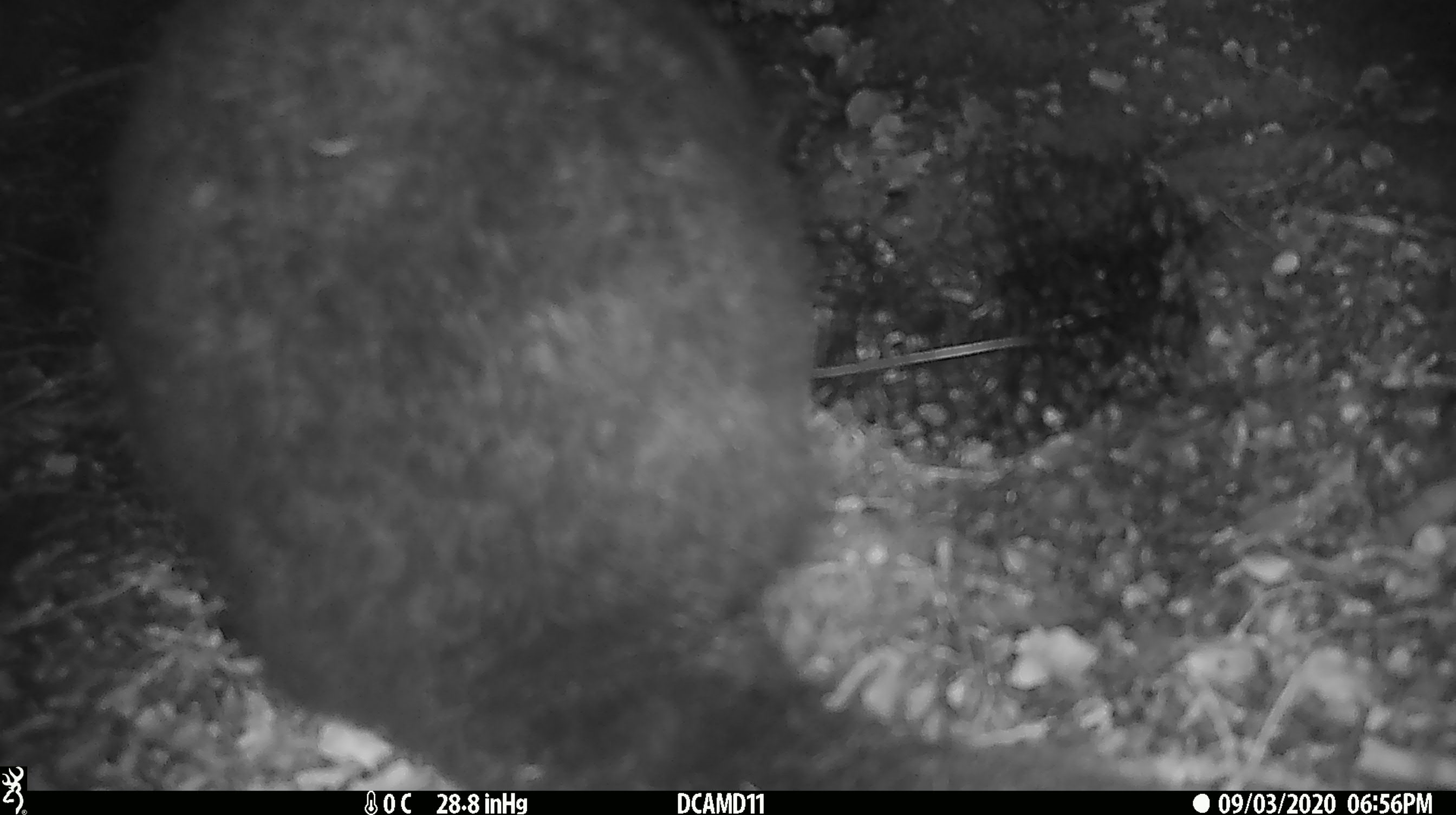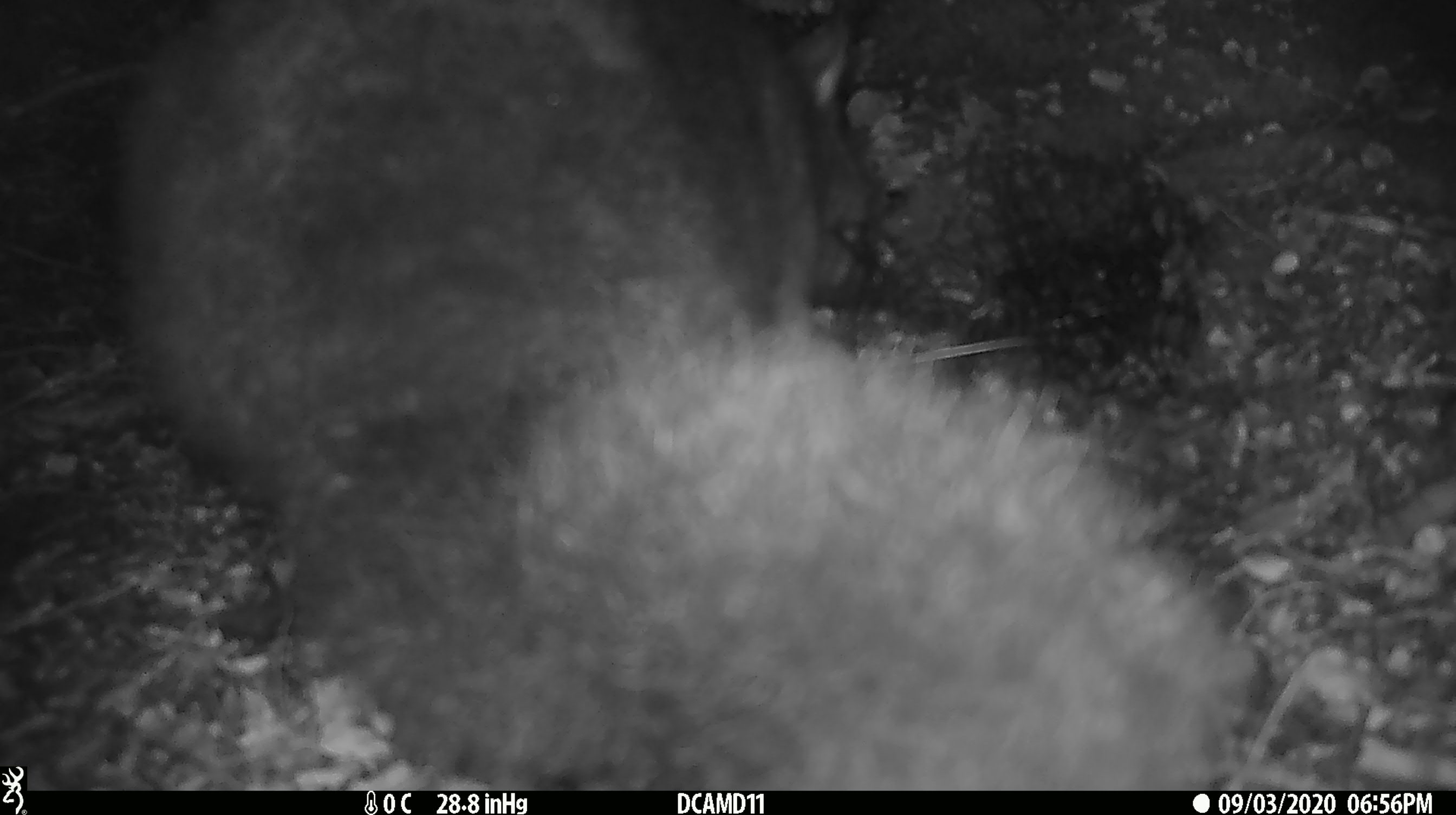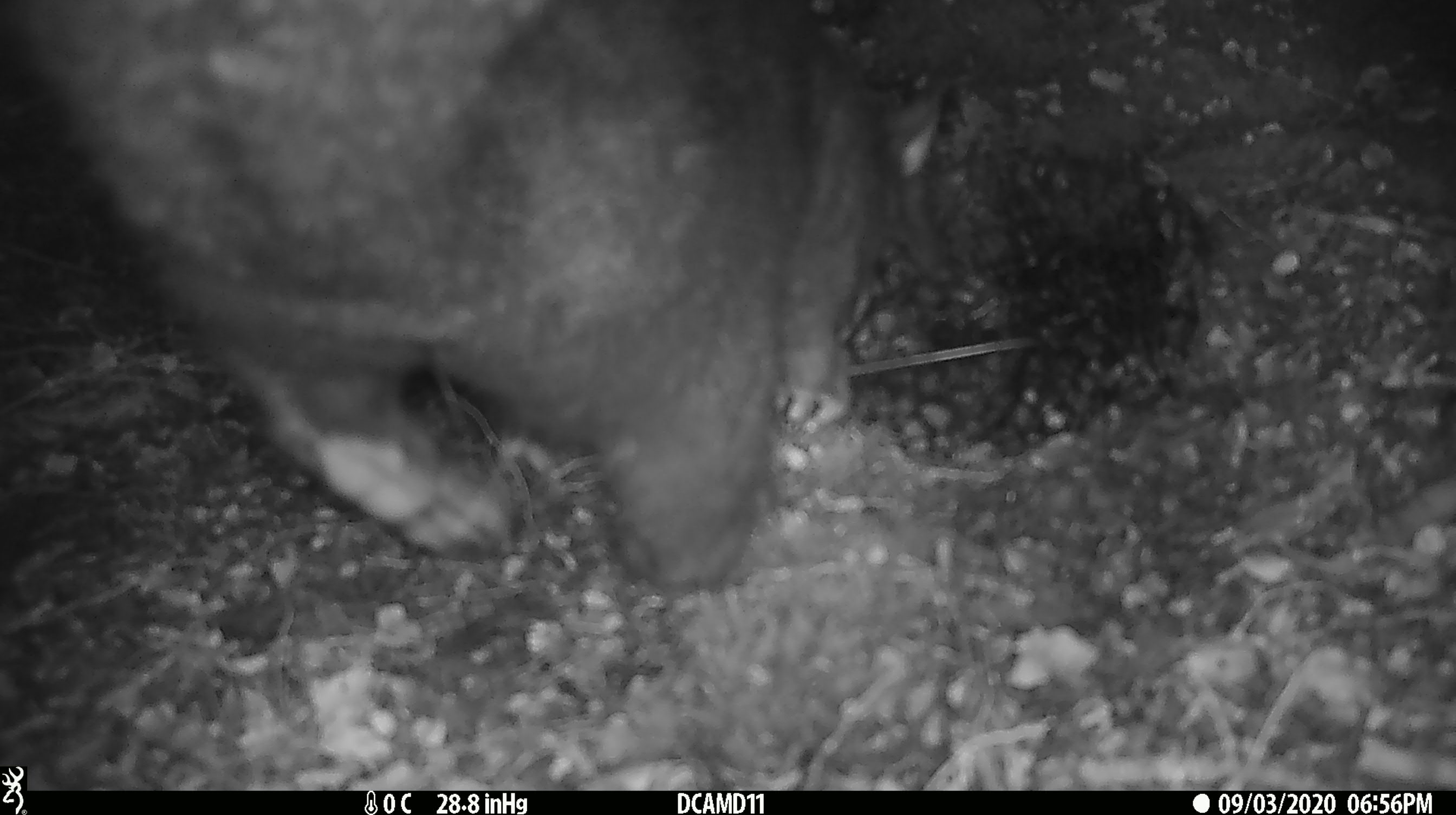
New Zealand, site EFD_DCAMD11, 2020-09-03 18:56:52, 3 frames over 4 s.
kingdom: Animalia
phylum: Chordata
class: Mammalia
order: Diprotodontia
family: Phalangeridae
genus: Trichosurus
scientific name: Trichosurus vulpecula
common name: common brushtail possum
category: possum